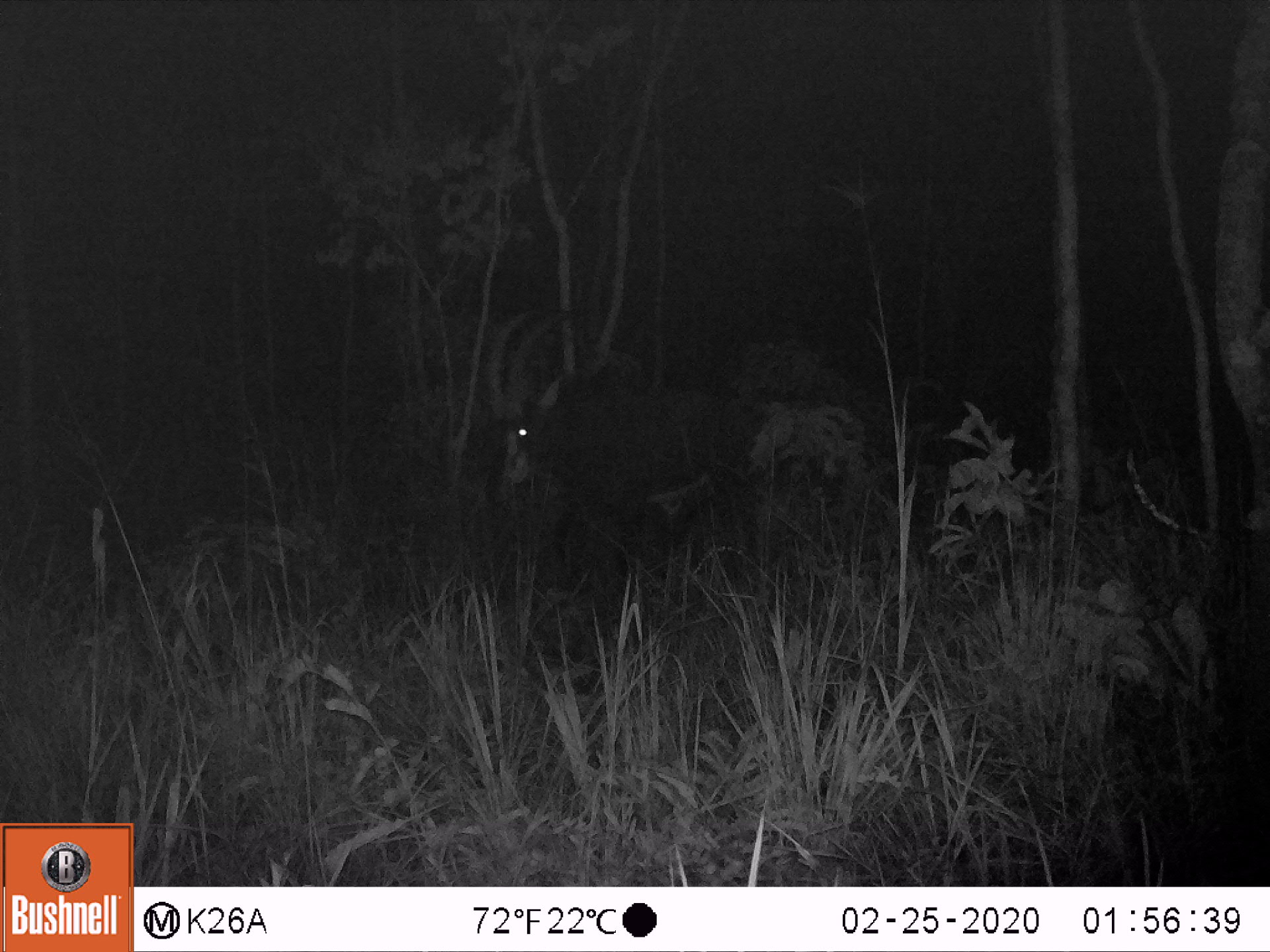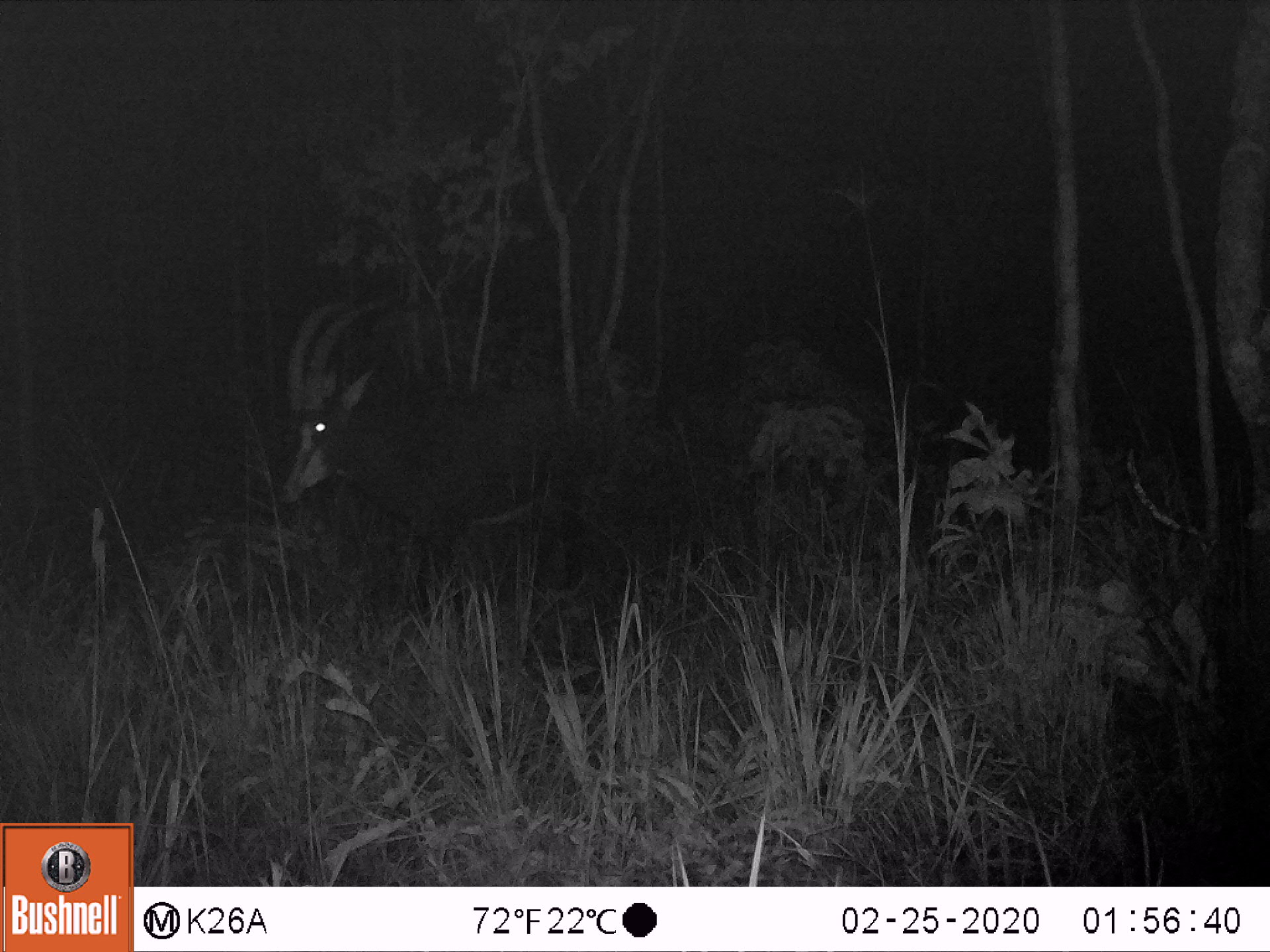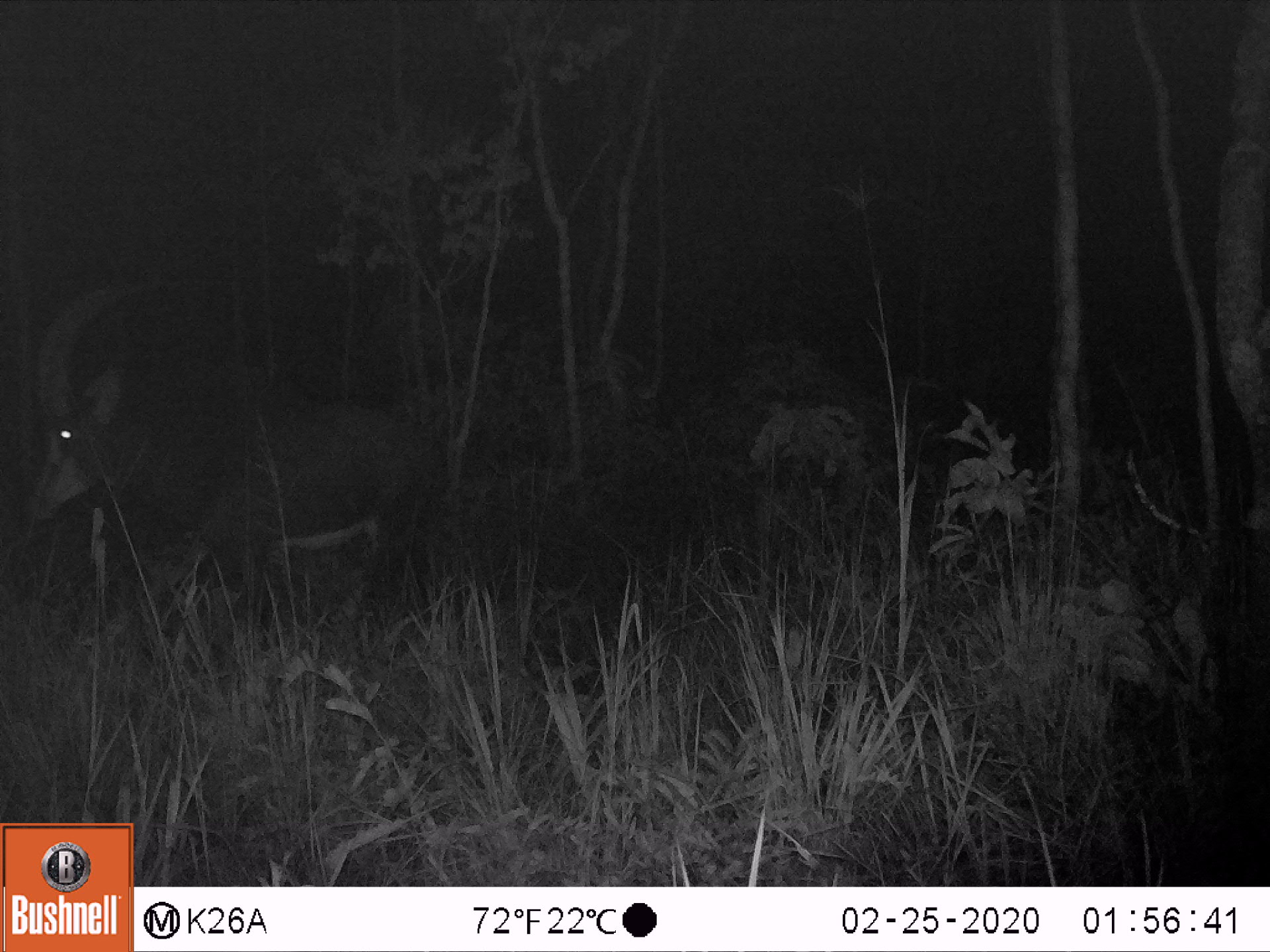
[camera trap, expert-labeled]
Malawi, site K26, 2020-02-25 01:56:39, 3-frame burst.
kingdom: Animalia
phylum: Chordata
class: Mammalia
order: Artiodactyla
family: Bovidae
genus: Hippotragus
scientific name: Hippotragus niger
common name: sable antelope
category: sable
Sable (sable antelope) (Hippotragus niger), count 1.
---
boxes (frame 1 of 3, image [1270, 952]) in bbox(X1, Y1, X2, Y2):
sable: bbox(476, 298, 759, 592)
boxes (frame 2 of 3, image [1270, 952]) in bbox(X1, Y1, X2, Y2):
sable: bbox(268, 292, 650, 628)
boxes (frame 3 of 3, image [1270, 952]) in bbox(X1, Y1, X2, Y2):
sable: bbox(23, 276, 456, 649)